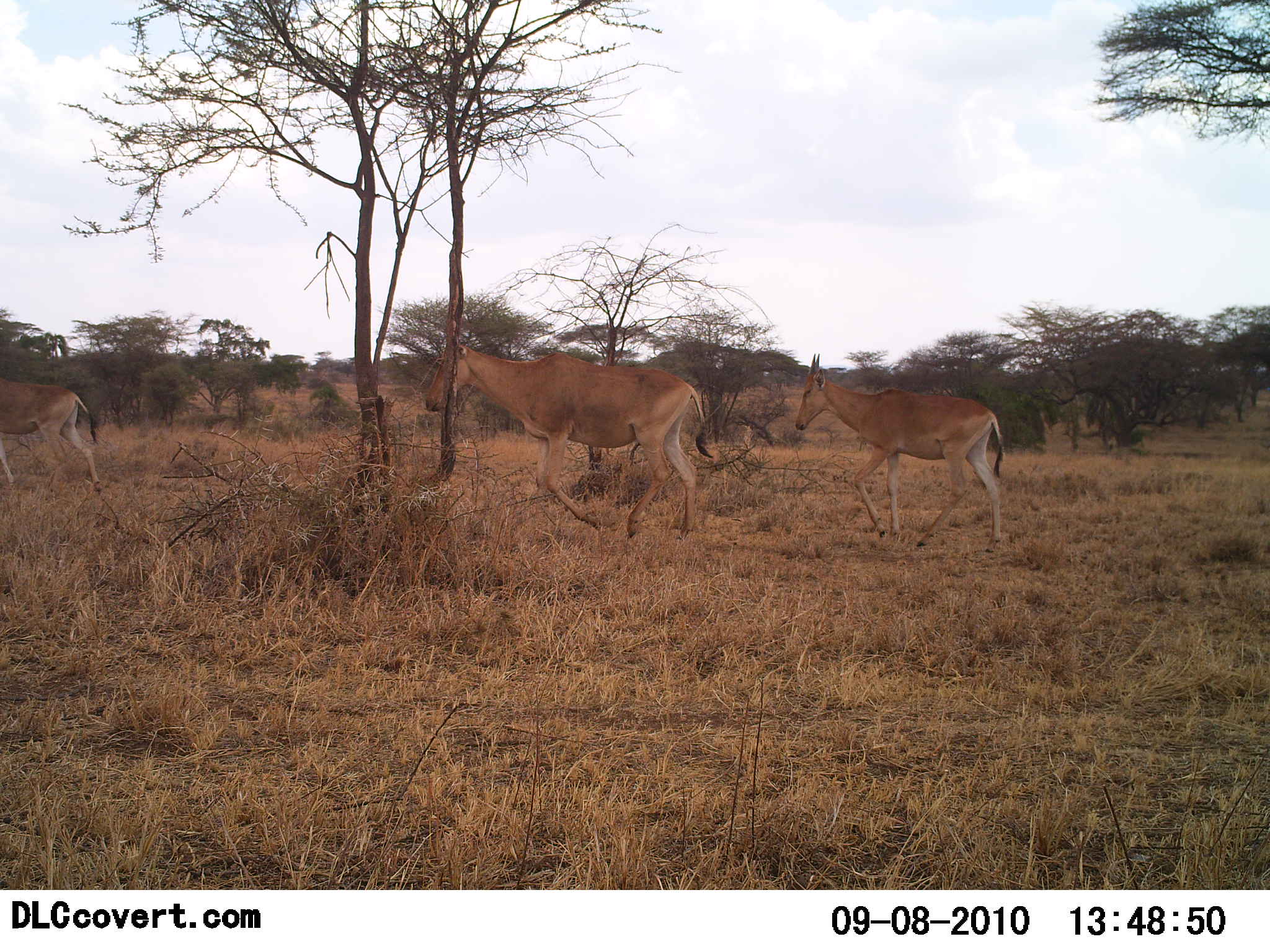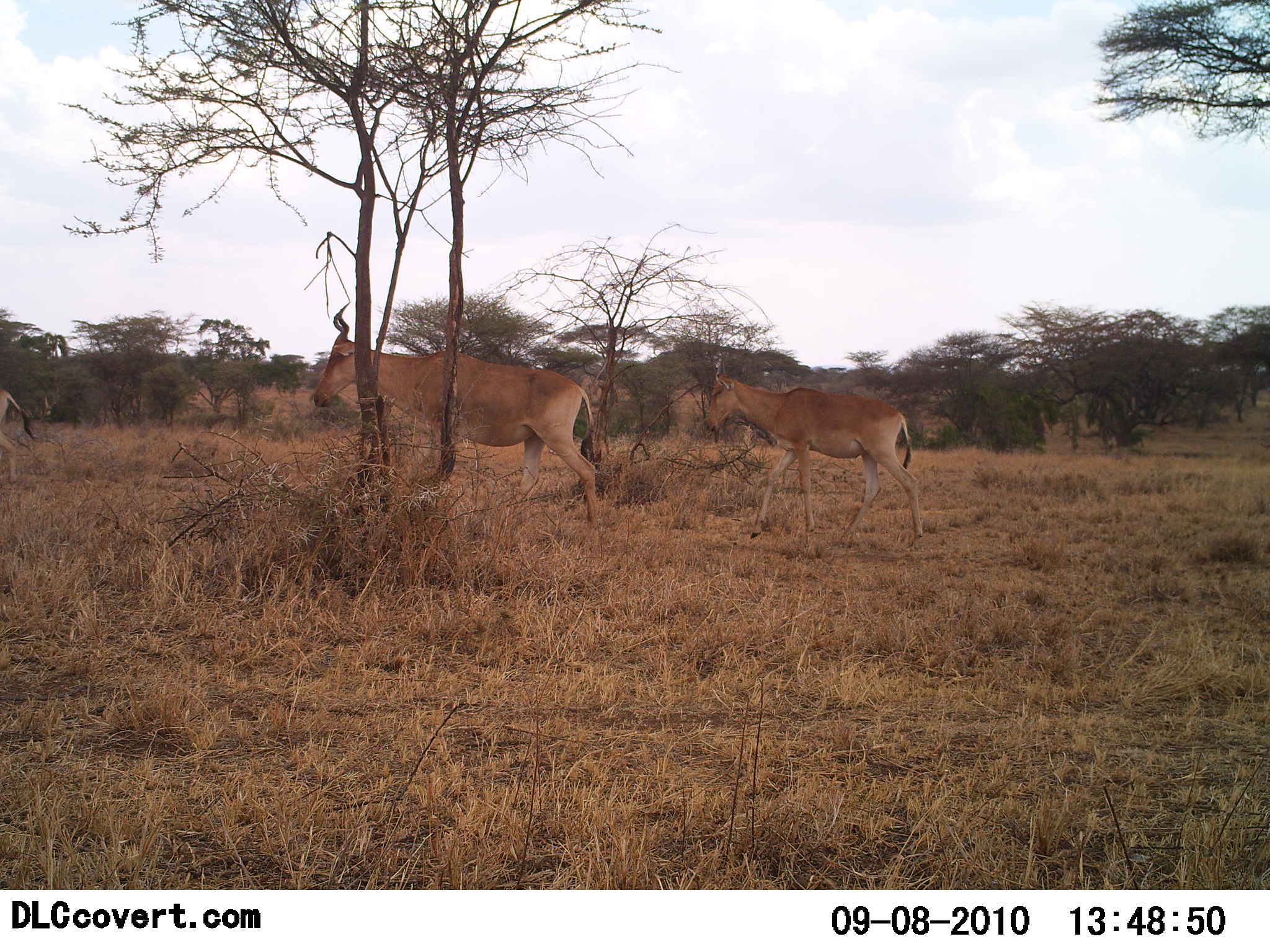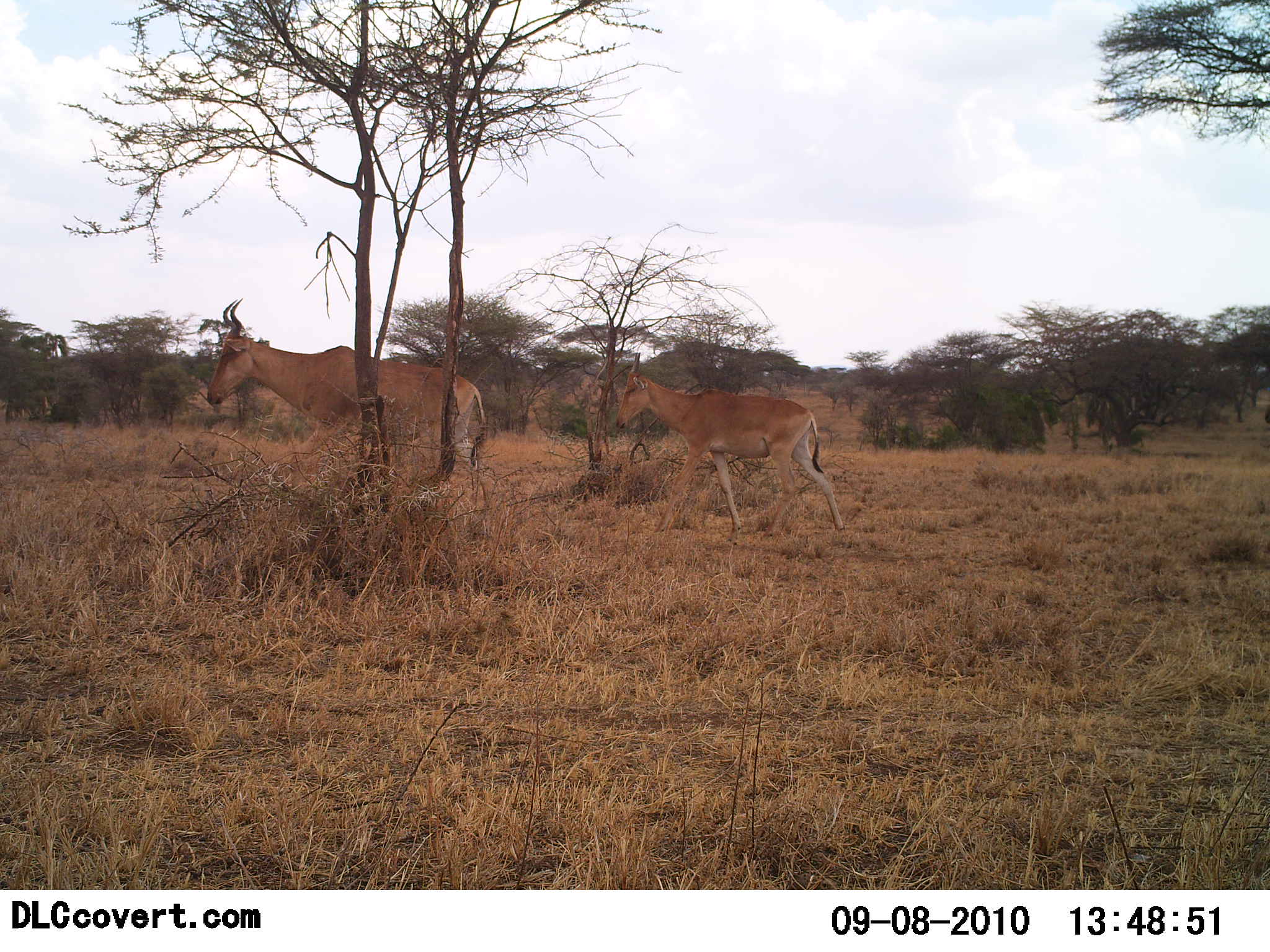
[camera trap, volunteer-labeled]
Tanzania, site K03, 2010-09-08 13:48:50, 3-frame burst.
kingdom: Animalia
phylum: Chordata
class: Mammalia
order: Artiodactyla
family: Bovidae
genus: Alcelaphus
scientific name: Alcelaphus buselaphus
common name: hartebeest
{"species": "hartebeest (Alcelaphus buselaphus)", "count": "3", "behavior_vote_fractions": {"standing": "5%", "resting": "0%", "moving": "100%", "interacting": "0%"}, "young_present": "10%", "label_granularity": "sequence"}